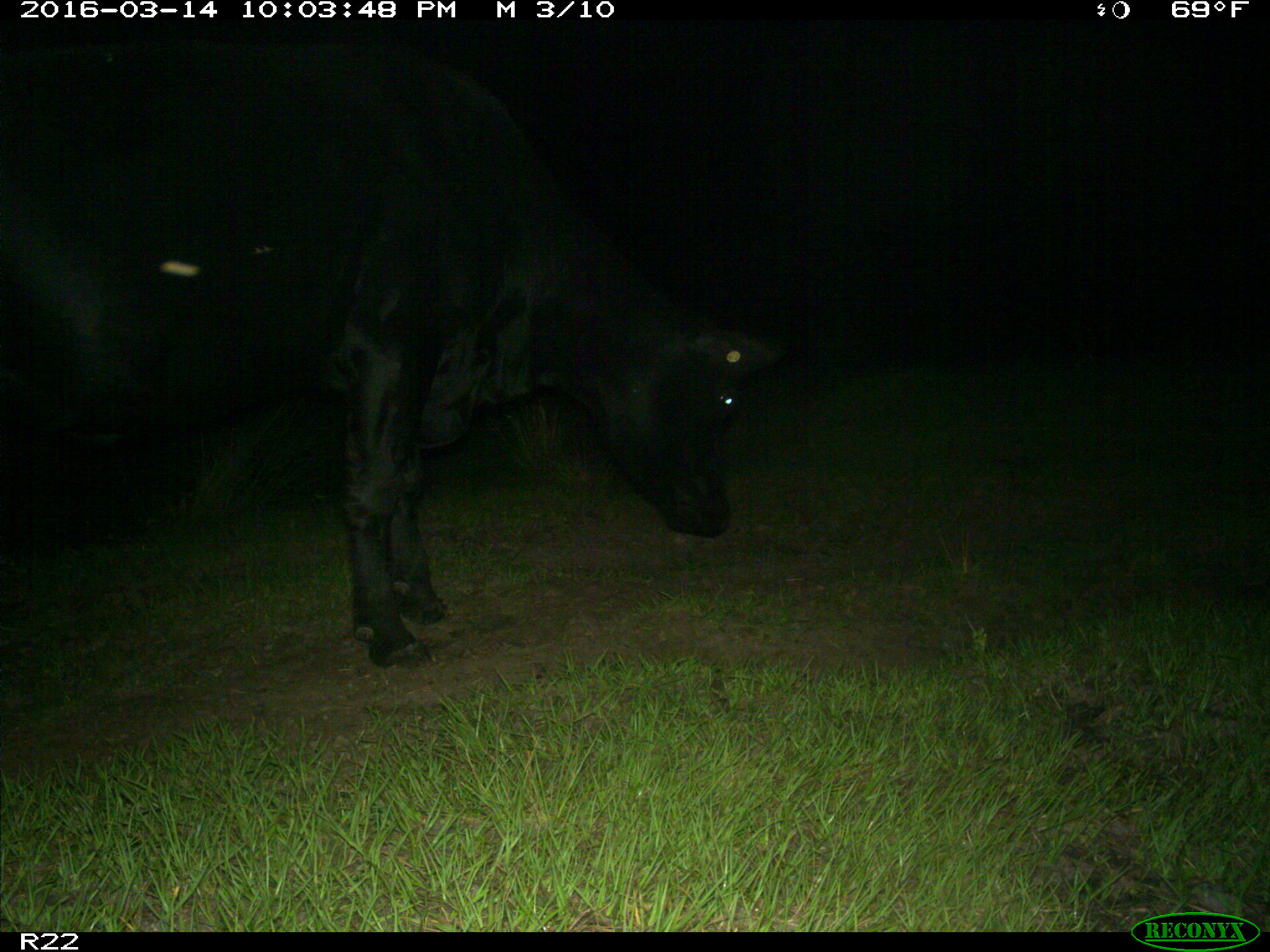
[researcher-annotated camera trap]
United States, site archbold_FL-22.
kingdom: Animalia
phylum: Chordata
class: Mammalia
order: Artiodactyla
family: Bovidae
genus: Bos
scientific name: Bos taurus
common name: domestic cow